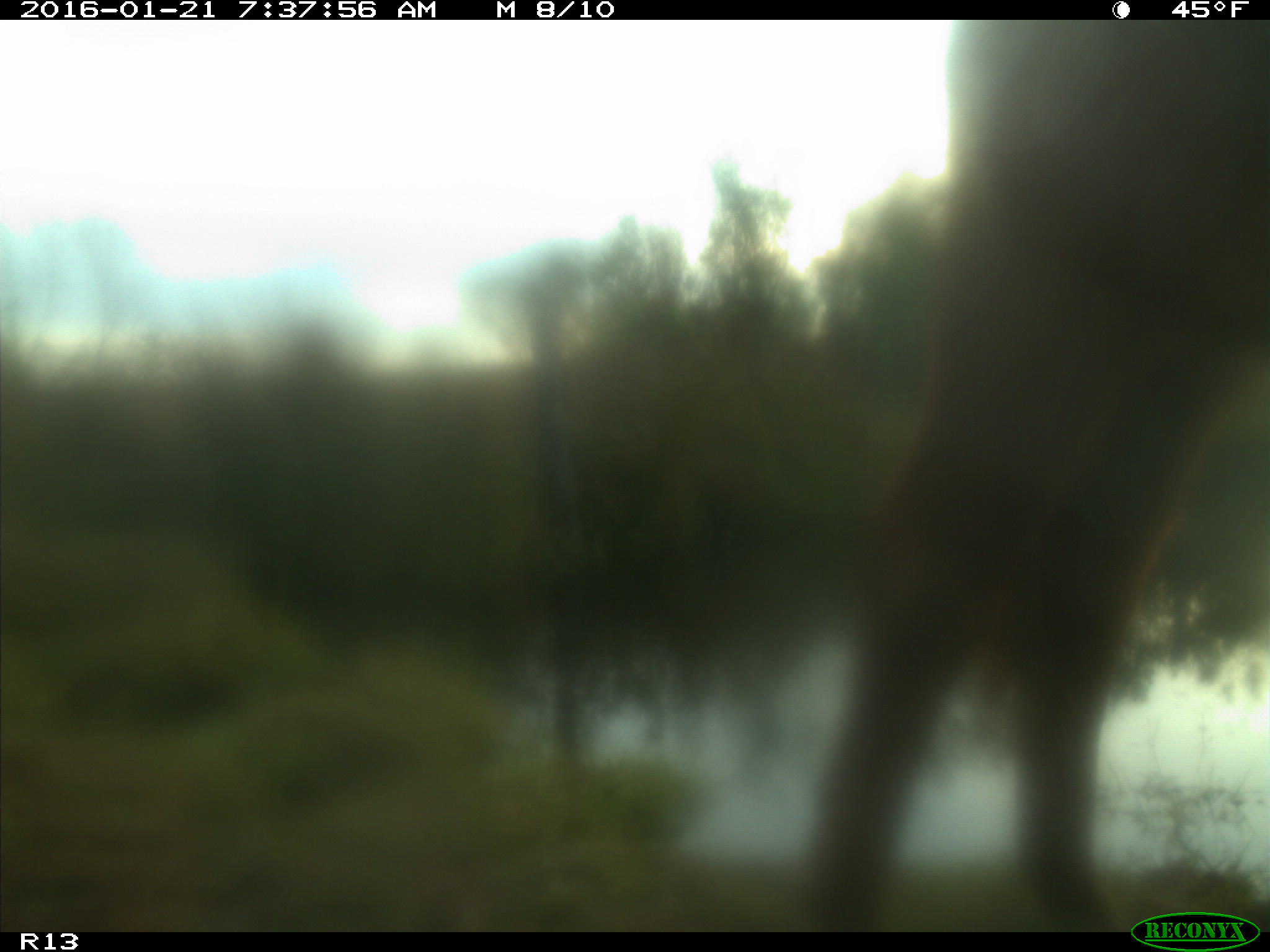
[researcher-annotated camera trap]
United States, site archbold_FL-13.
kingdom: Animalia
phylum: Chordata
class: Mammalia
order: Artiodactyla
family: Bovidae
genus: Bos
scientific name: Bos taurus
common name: domestic cow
Bos taurus (domestic cow).